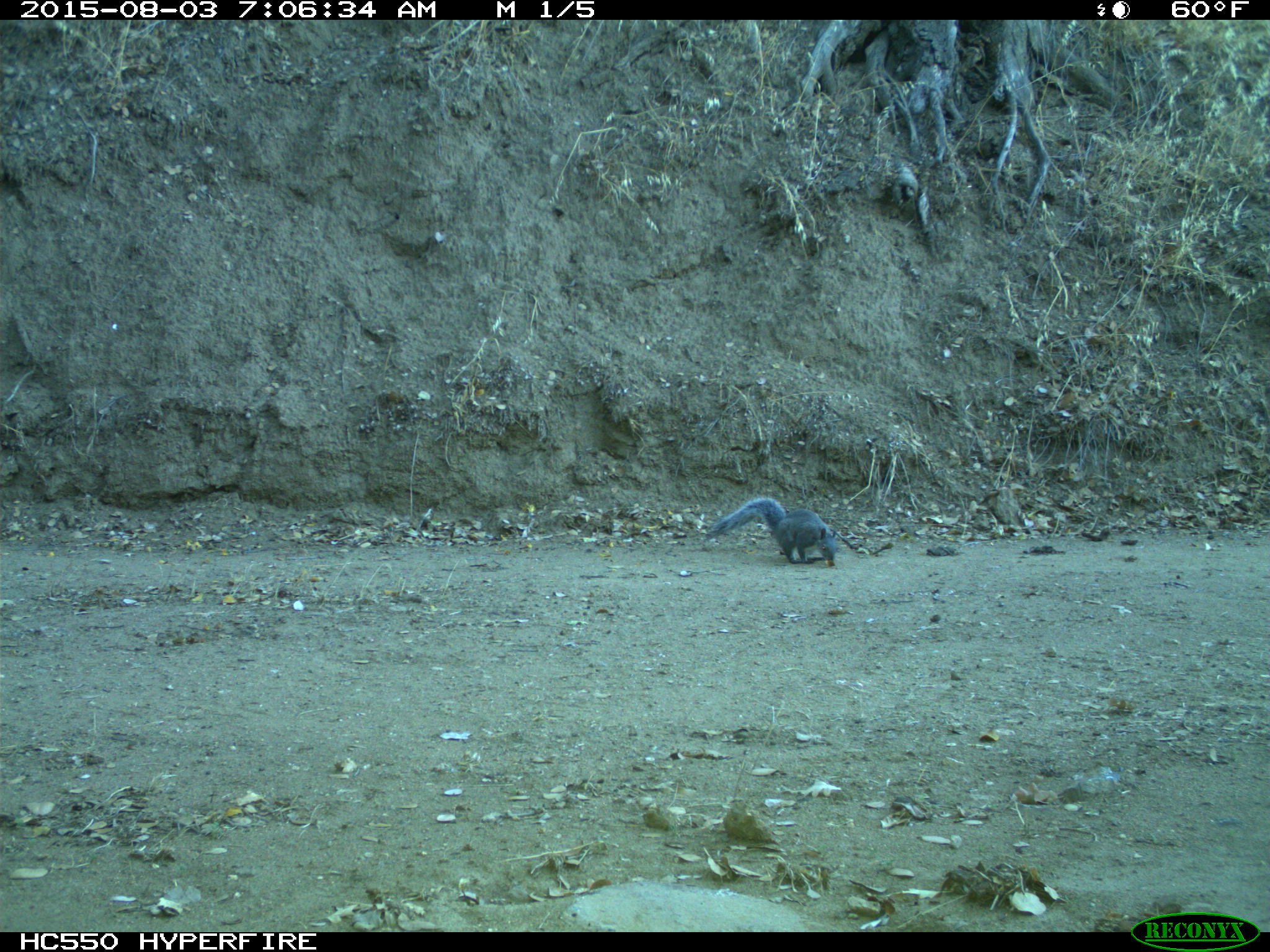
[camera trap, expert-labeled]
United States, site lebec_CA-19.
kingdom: Animalia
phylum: Chordata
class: Mammalia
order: Rodentia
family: Sciuridae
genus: Sciurus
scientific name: Sciurus carolinensis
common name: eastern gray squirrel